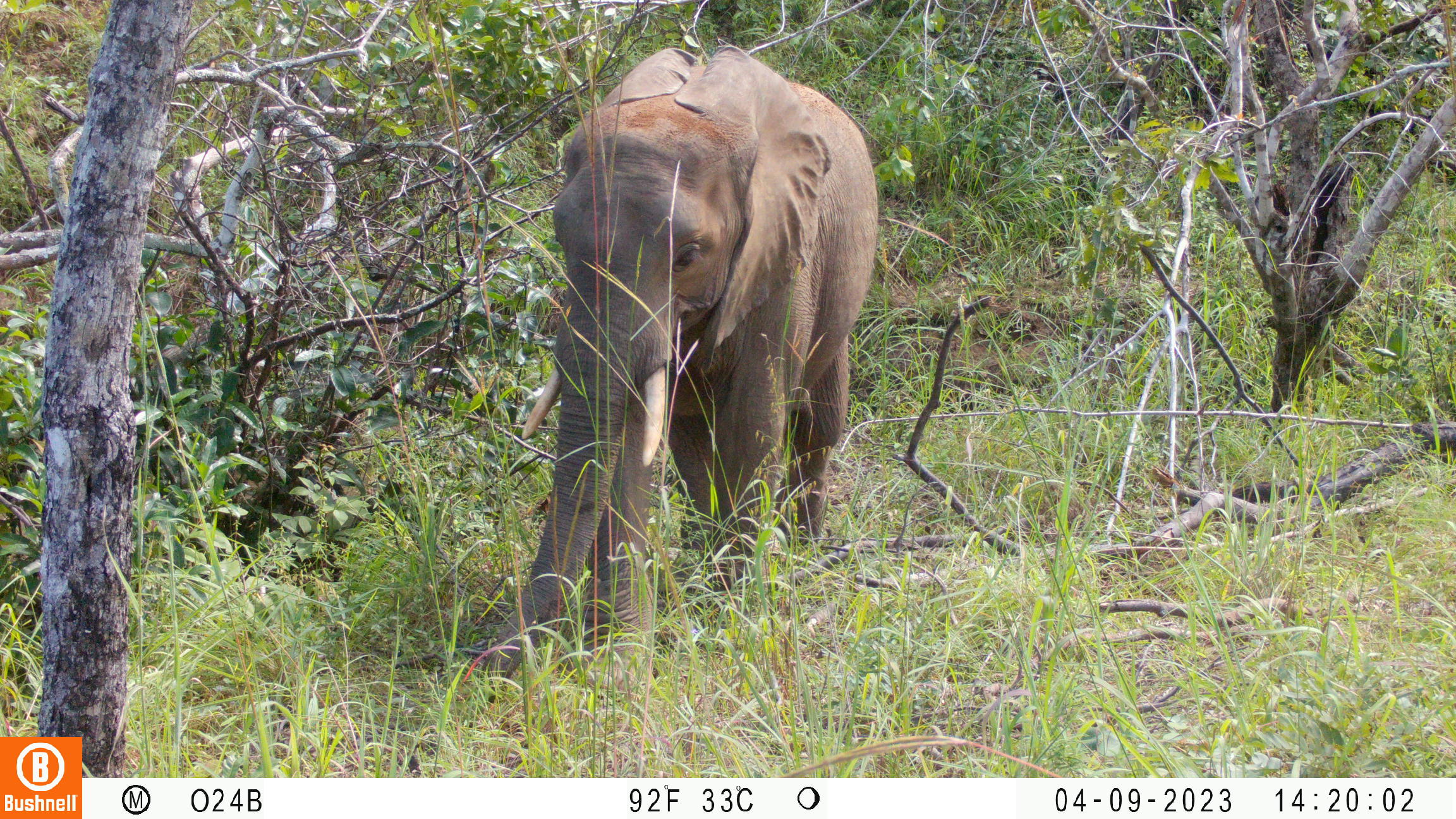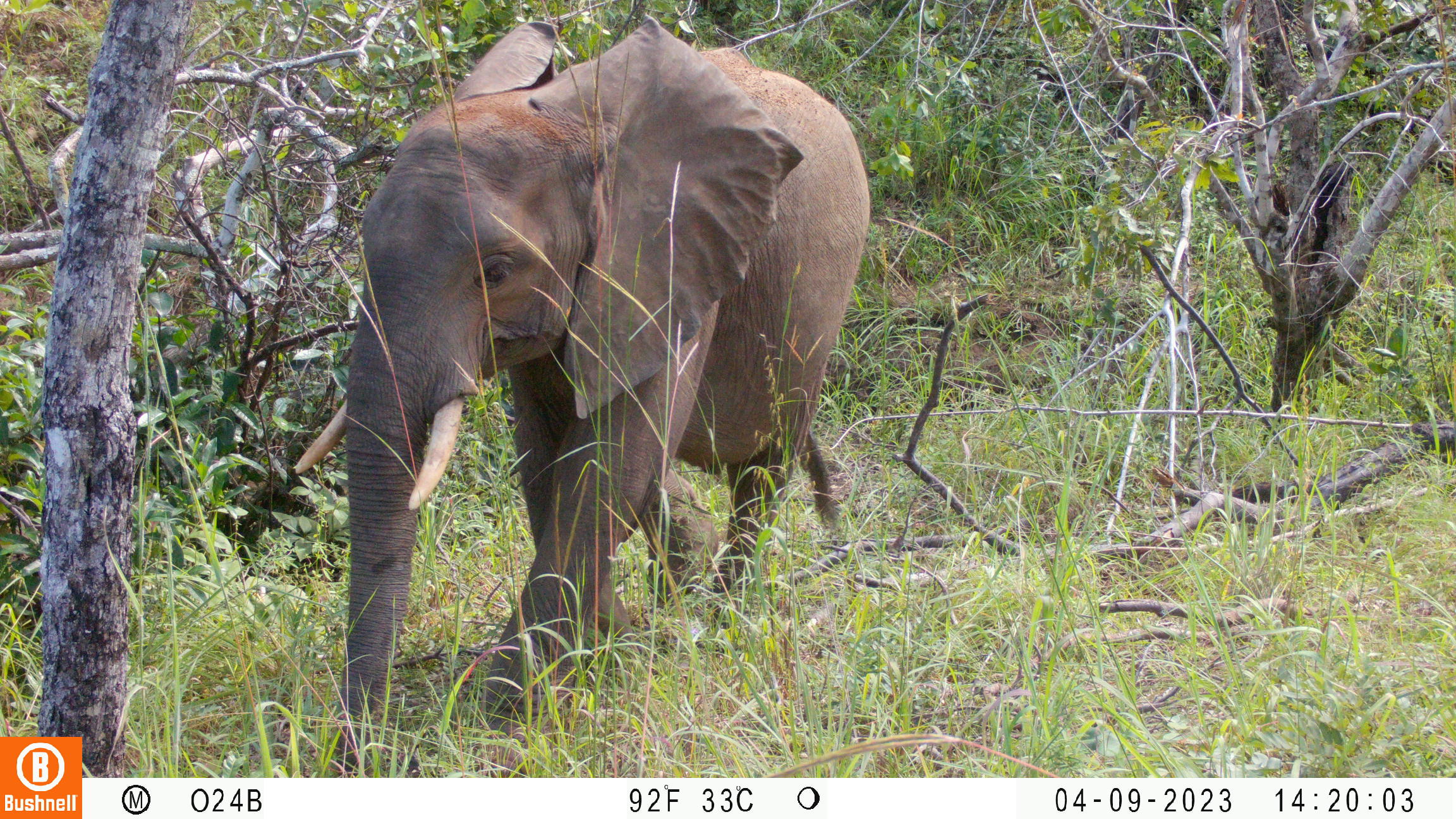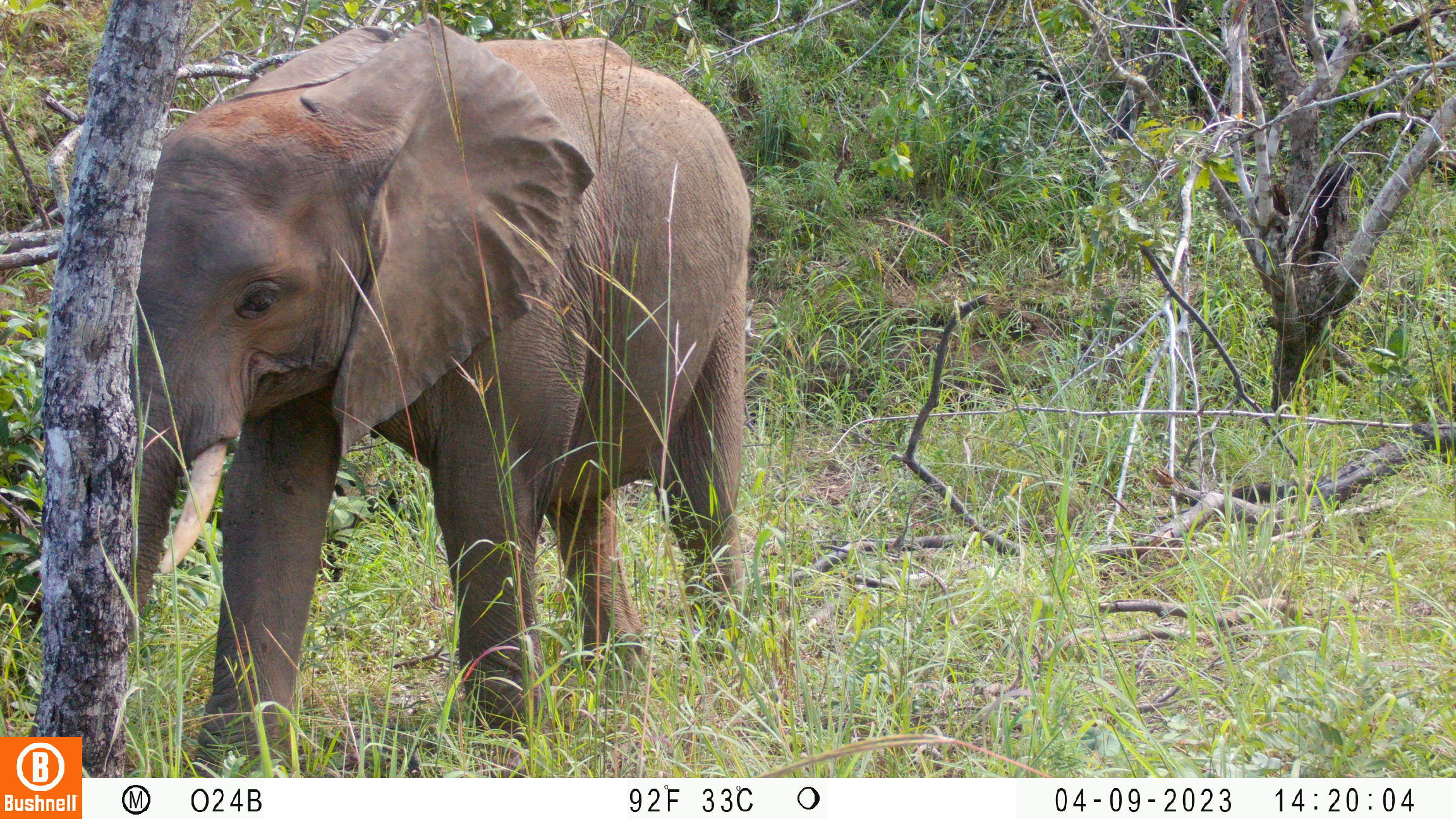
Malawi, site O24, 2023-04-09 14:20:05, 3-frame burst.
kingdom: Animalia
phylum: Chordata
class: Mammalia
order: Proboscidea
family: Elephantidae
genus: Loxodonta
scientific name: Loxodonta africana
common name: african savanna elephant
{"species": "african savanna elephant (Loxodonta africana)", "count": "1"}